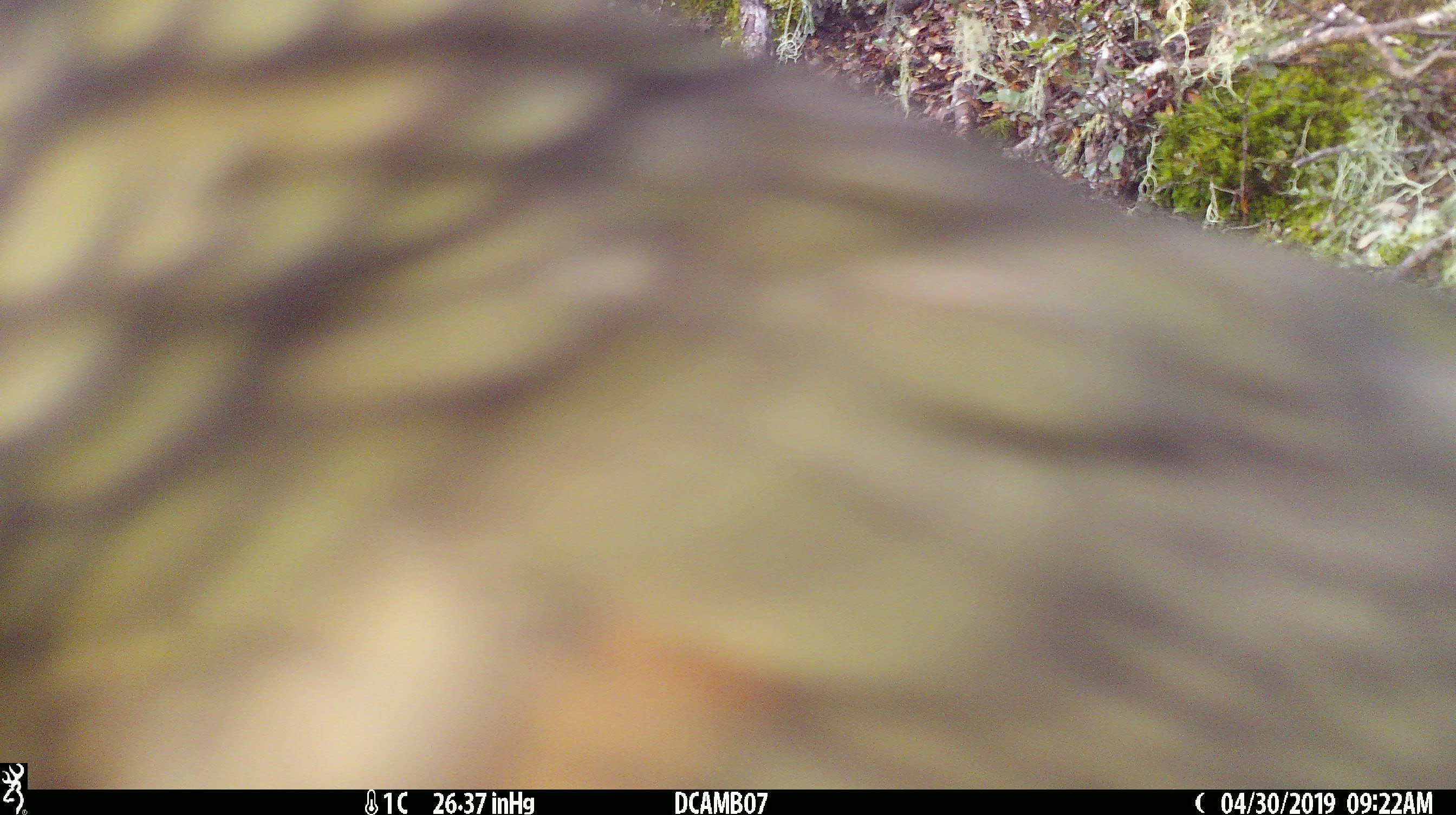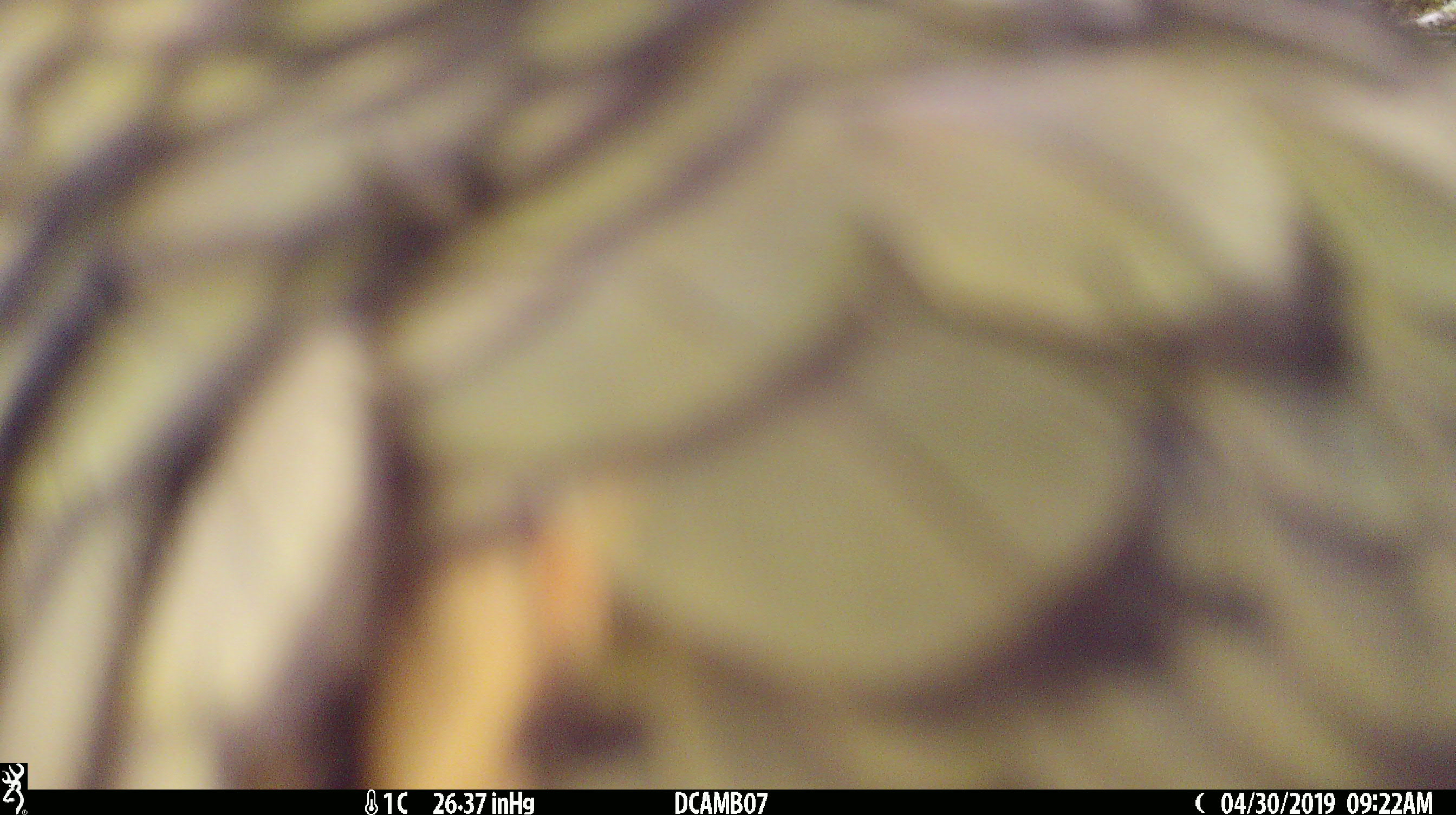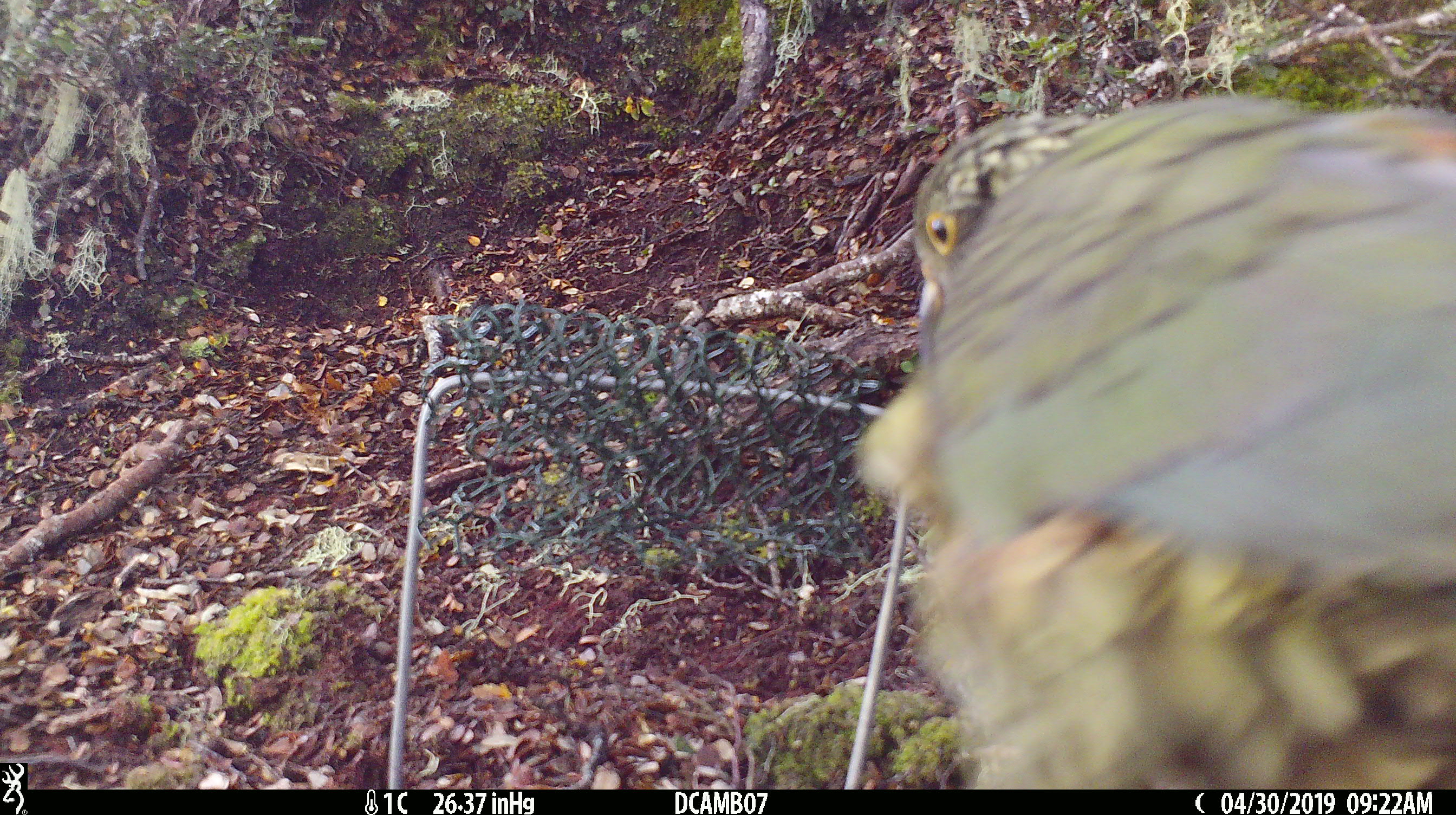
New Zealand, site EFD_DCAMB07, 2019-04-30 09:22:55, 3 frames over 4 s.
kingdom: Animalia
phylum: Chordata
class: Aves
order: Psittaciformes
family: Strigopidae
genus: Nestor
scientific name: Nestor notabilis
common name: kea